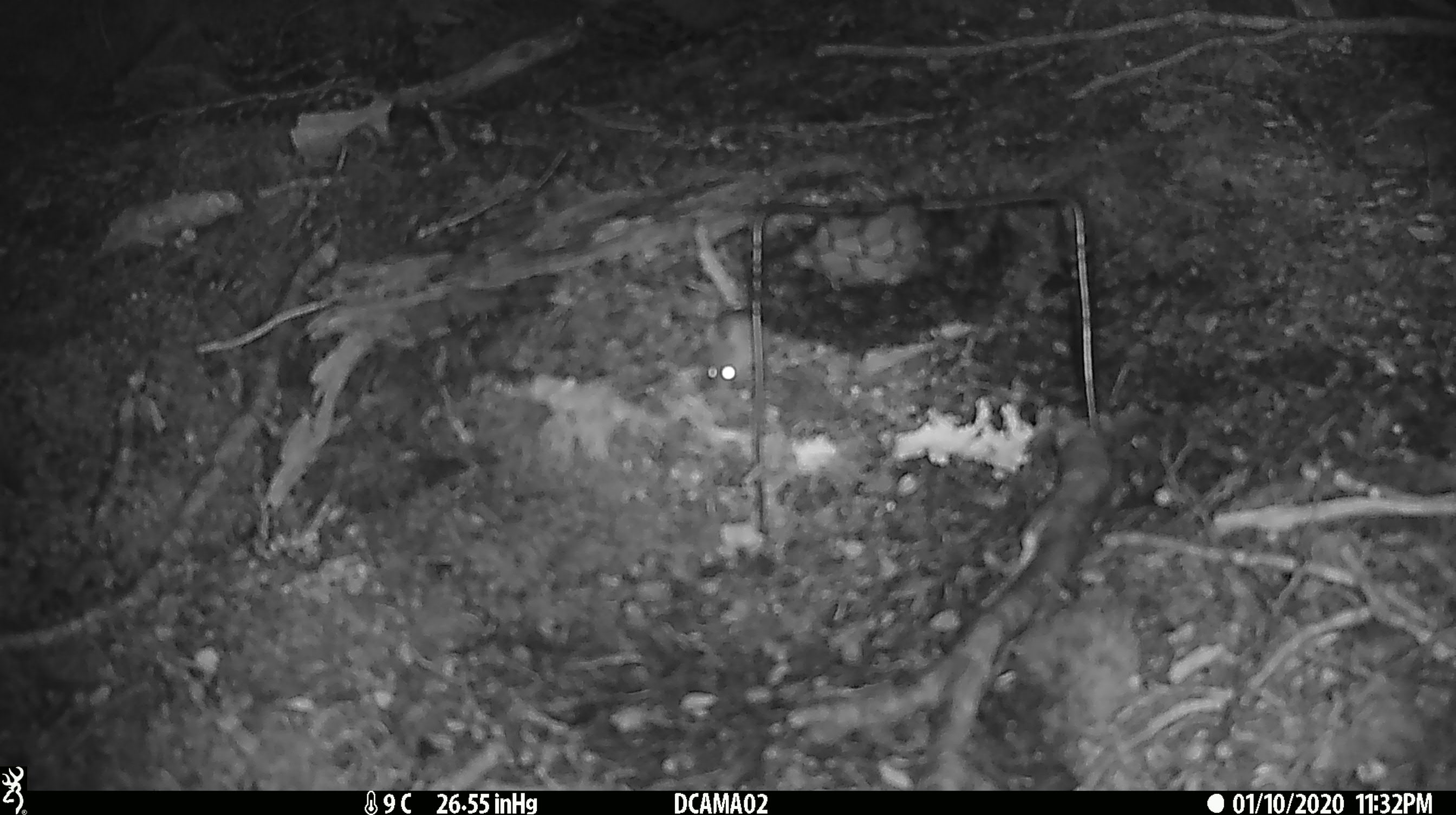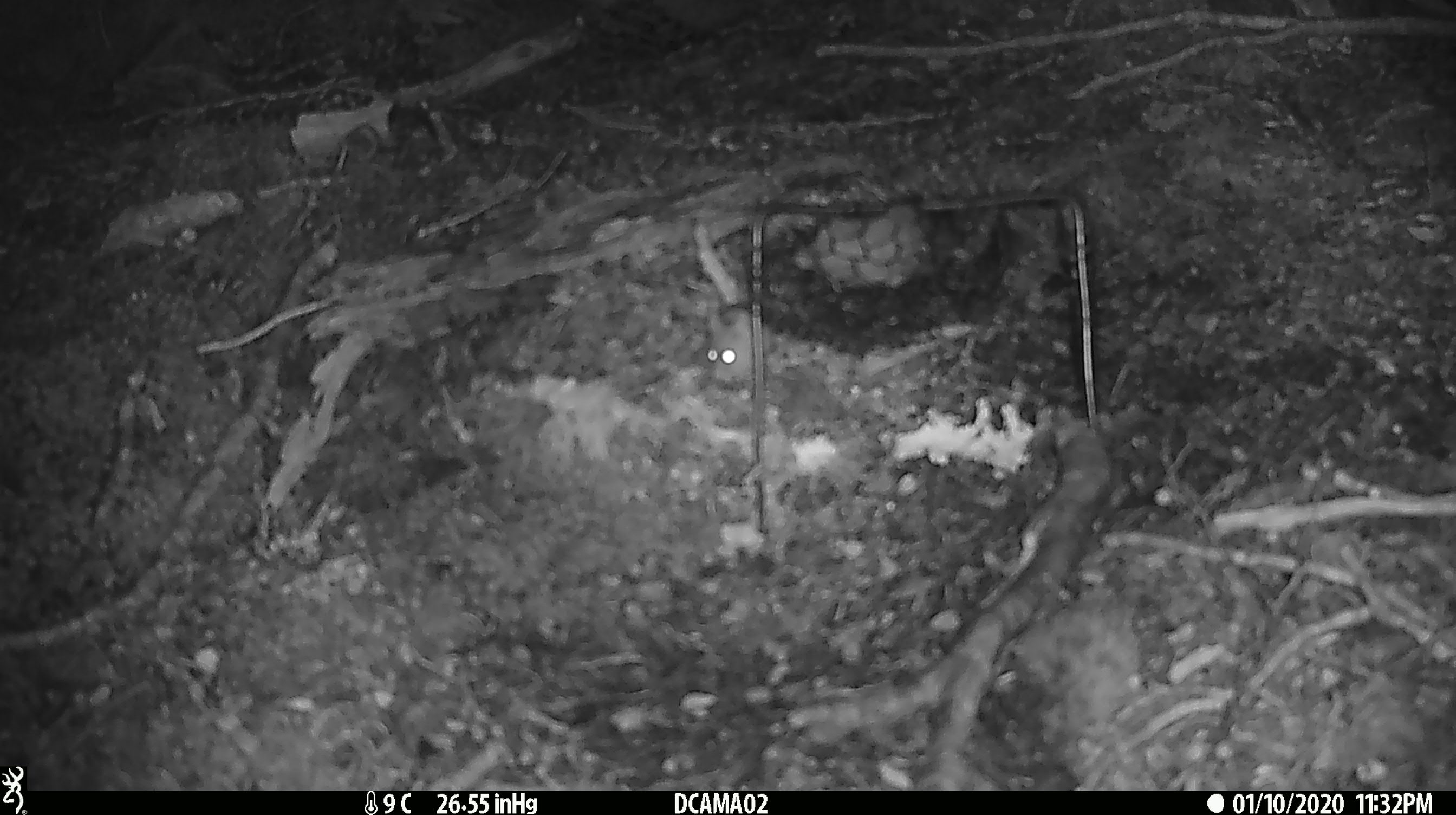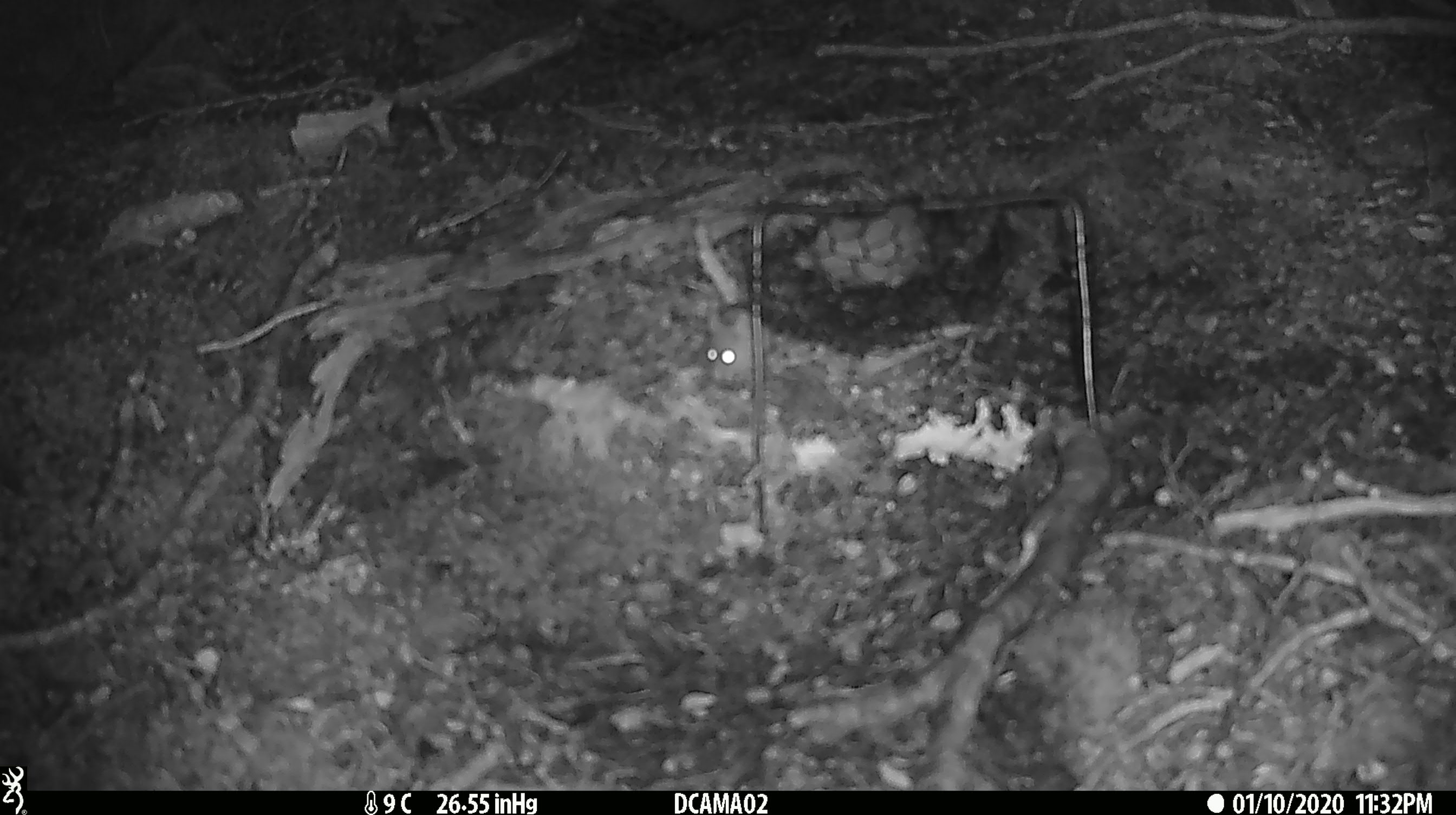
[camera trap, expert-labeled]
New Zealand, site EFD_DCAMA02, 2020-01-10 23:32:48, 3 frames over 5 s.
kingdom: Animalia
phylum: Chordata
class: Mammalia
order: Rodentia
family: Muridae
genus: Mus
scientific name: Mus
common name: mouse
Mouse (Mus).